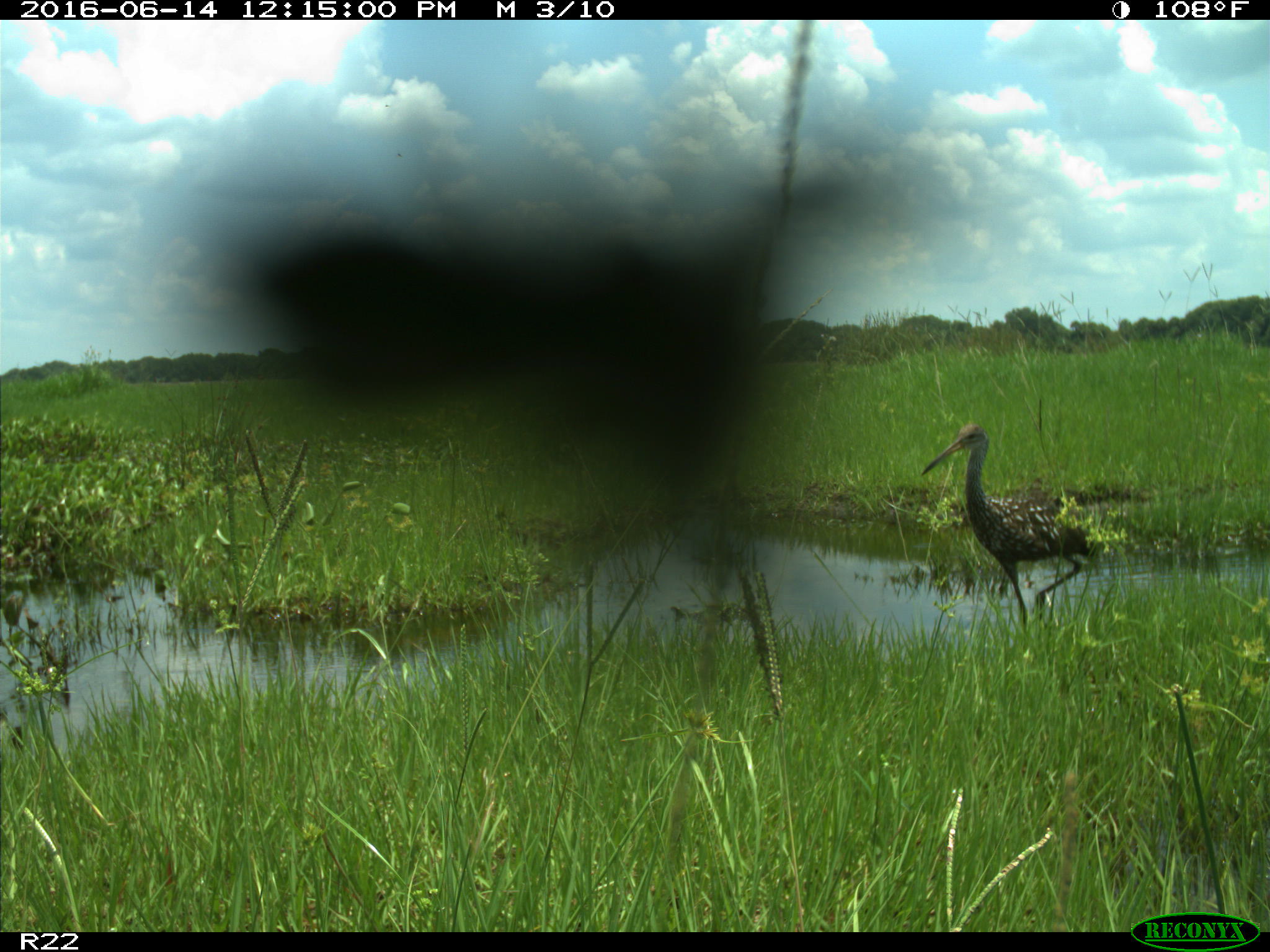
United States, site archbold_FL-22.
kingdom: Animalia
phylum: Chordata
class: Aves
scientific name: Aves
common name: birds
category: unidentified bird